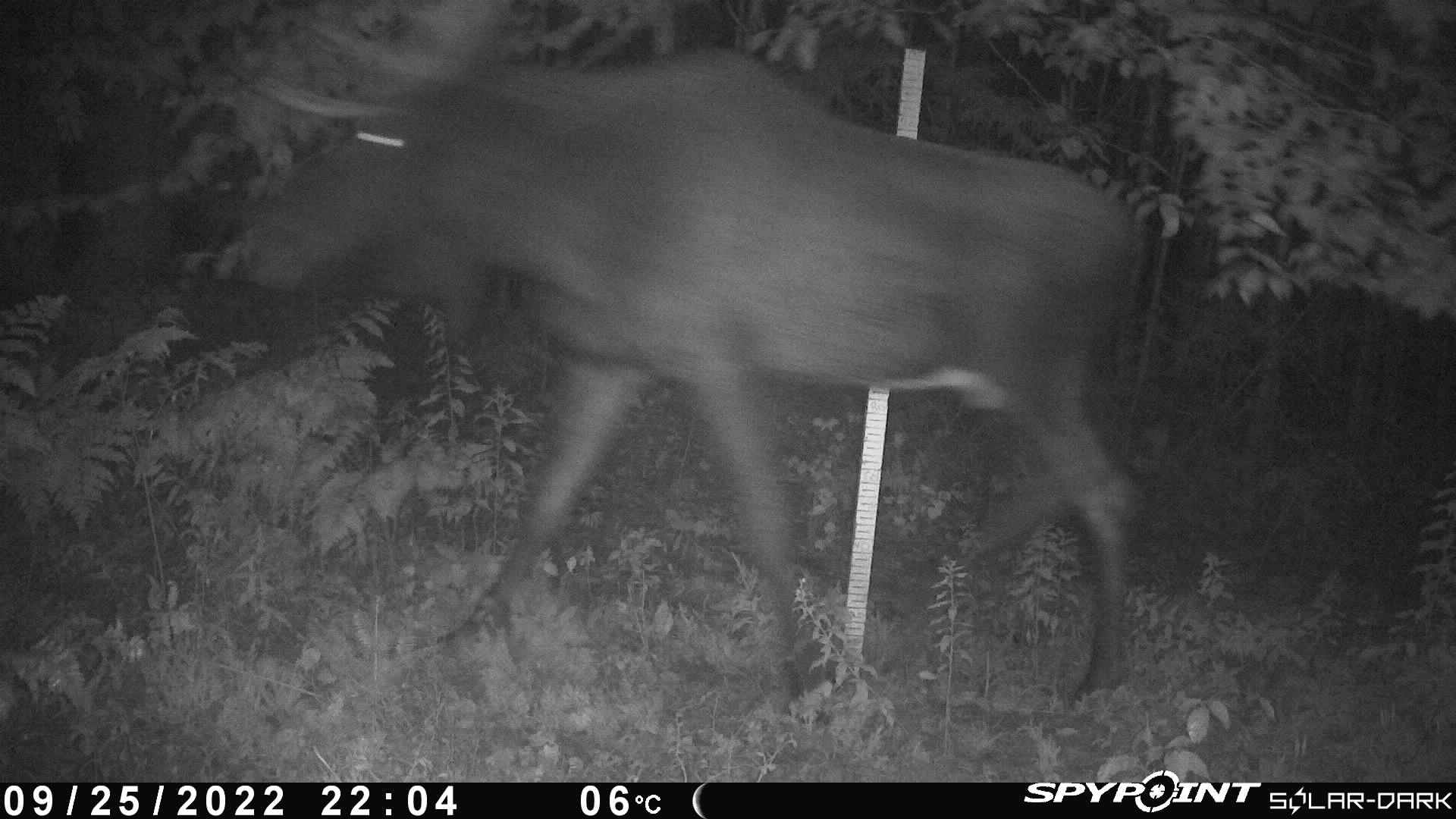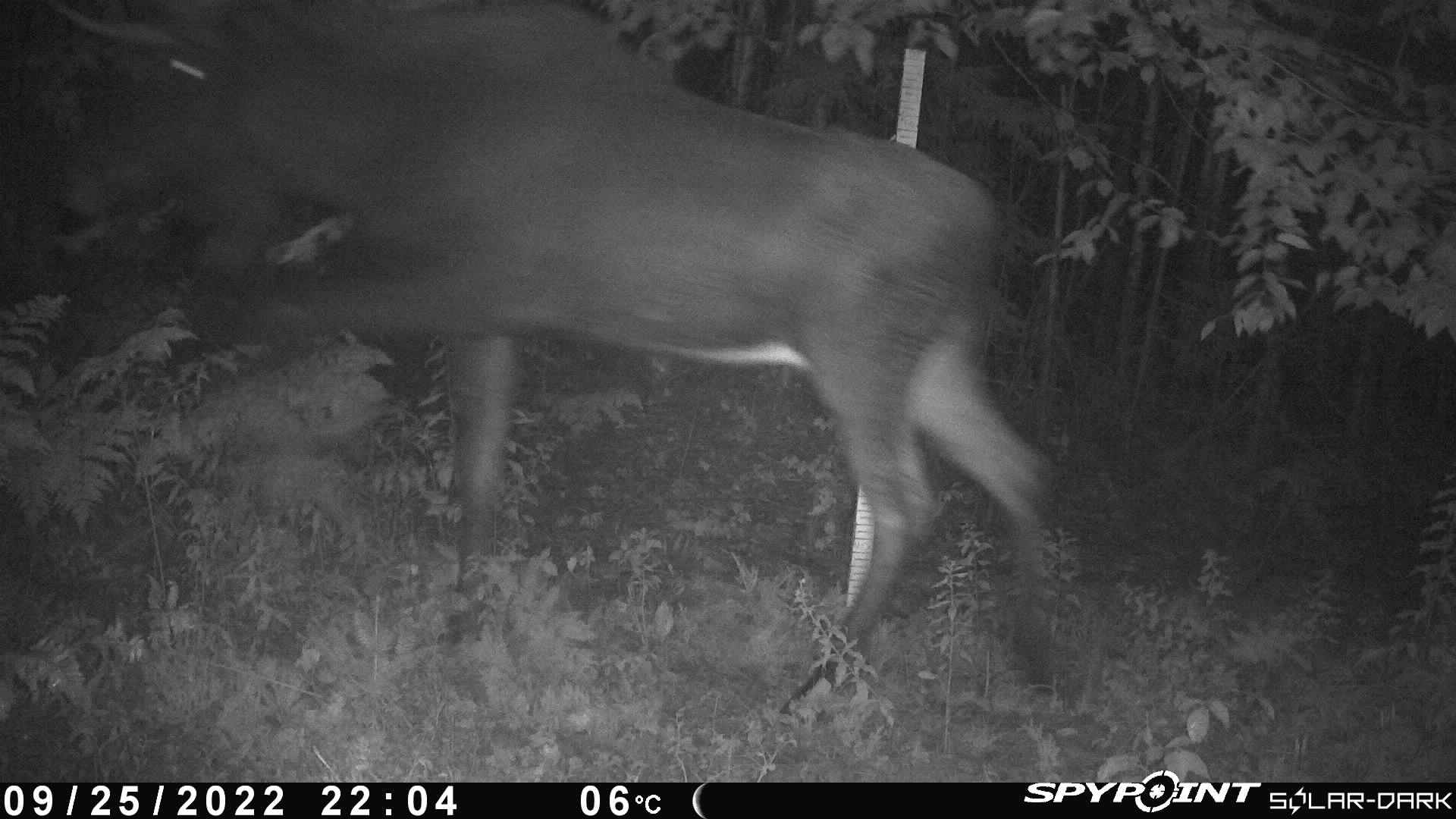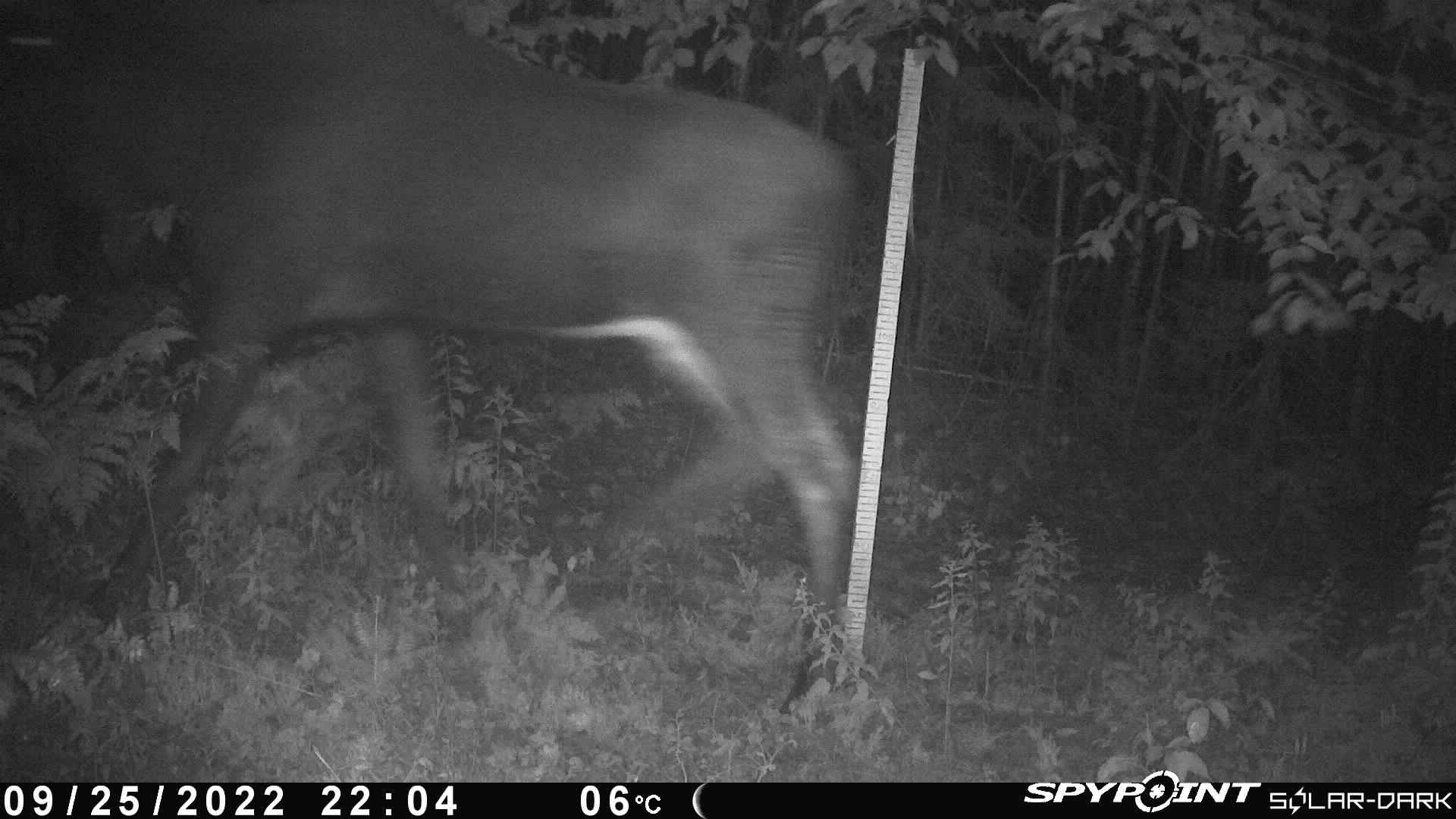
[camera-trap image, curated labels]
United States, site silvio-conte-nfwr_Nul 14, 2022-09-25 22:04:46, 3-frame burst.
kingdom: Animalia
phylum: Chordata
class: Mammalia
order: Artiodactyla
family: Cervidae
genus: Alces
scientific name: Alces alces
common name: moose